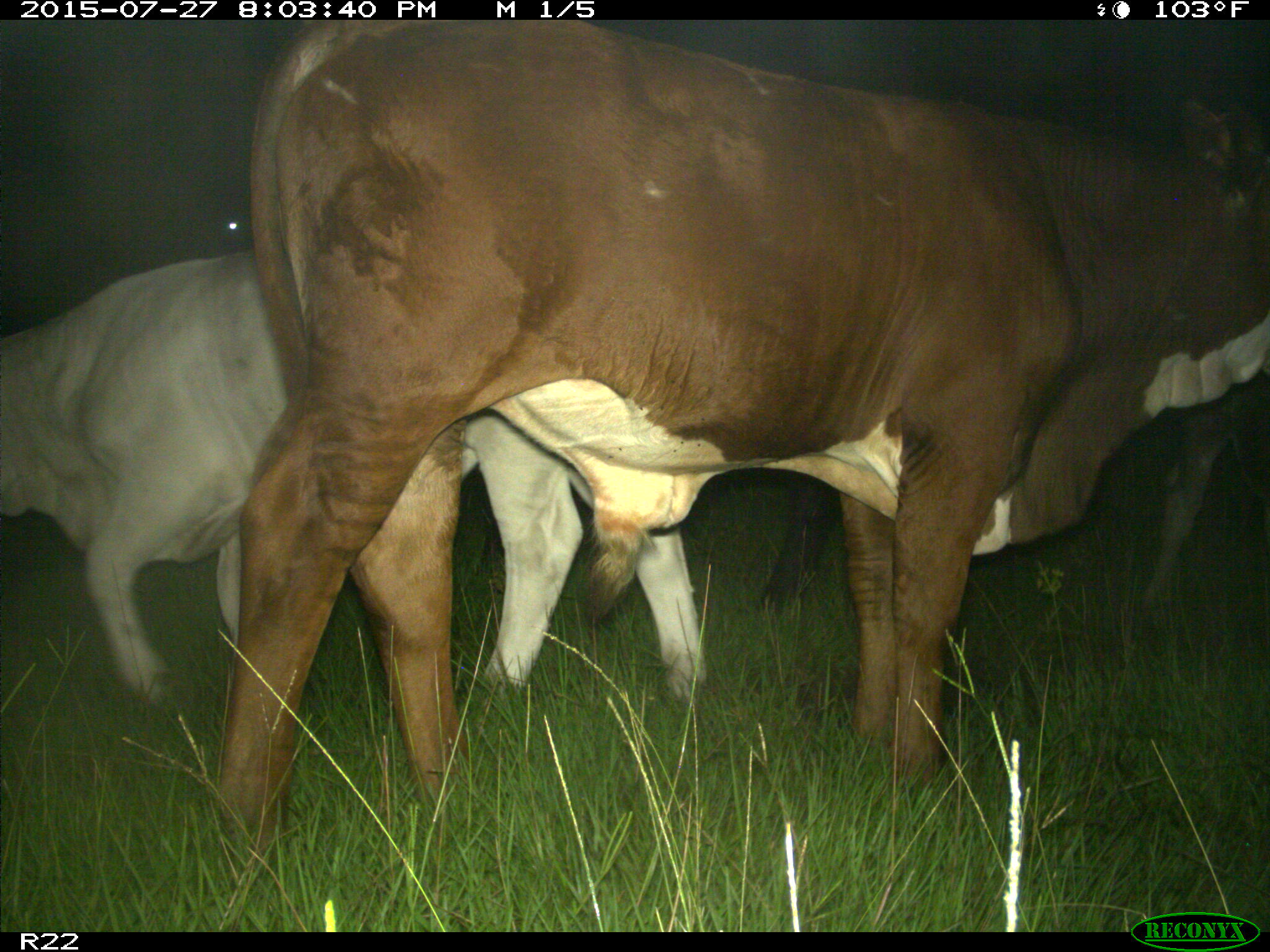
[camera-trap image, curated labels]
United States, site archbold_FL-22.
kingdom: Animalia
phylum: Chordata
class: Mammalia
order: Artiodactyla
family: Bovidae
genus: Bos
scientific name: Bos taurus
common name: domestic cow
Bos taurus (domestic cow).